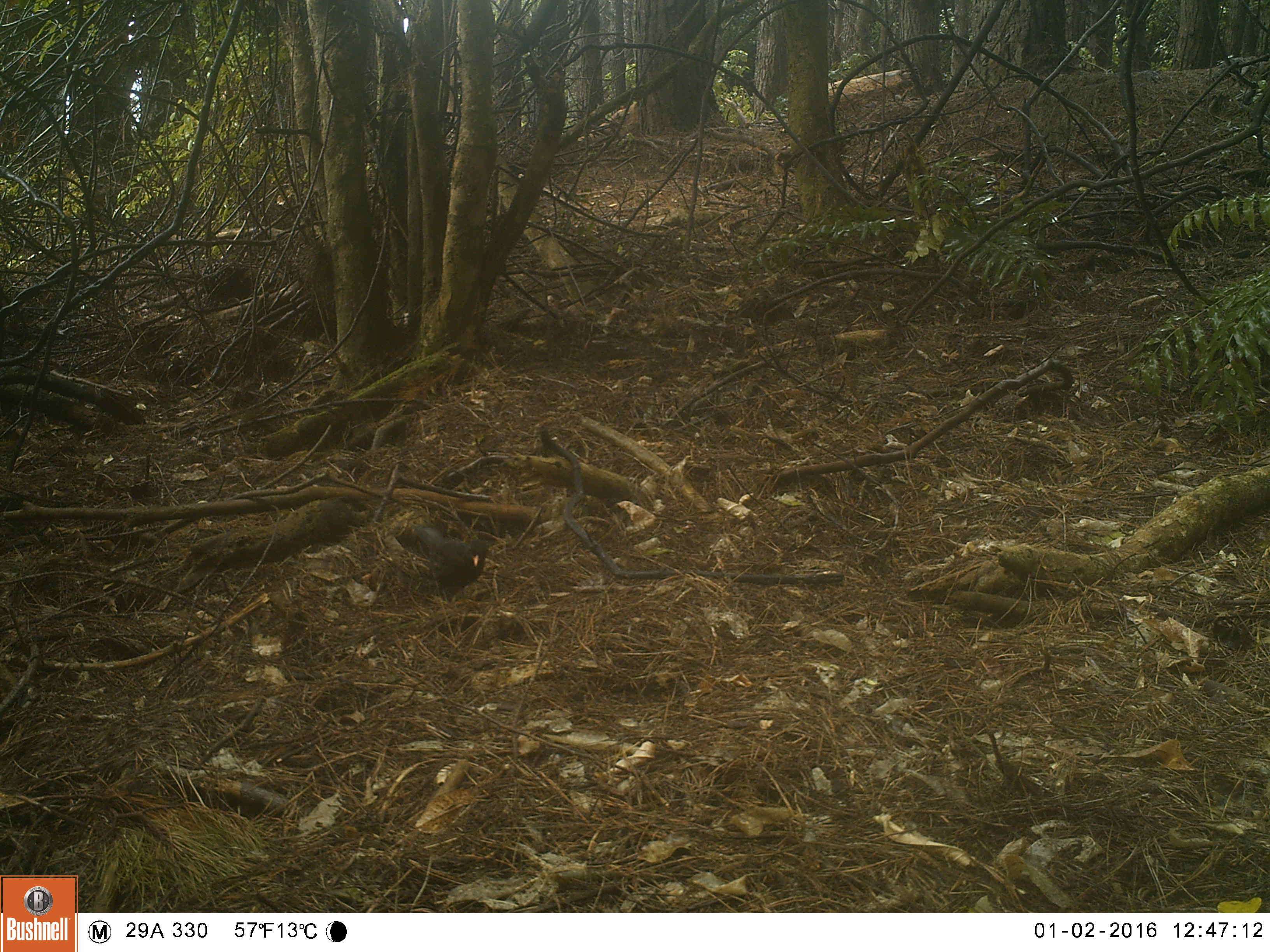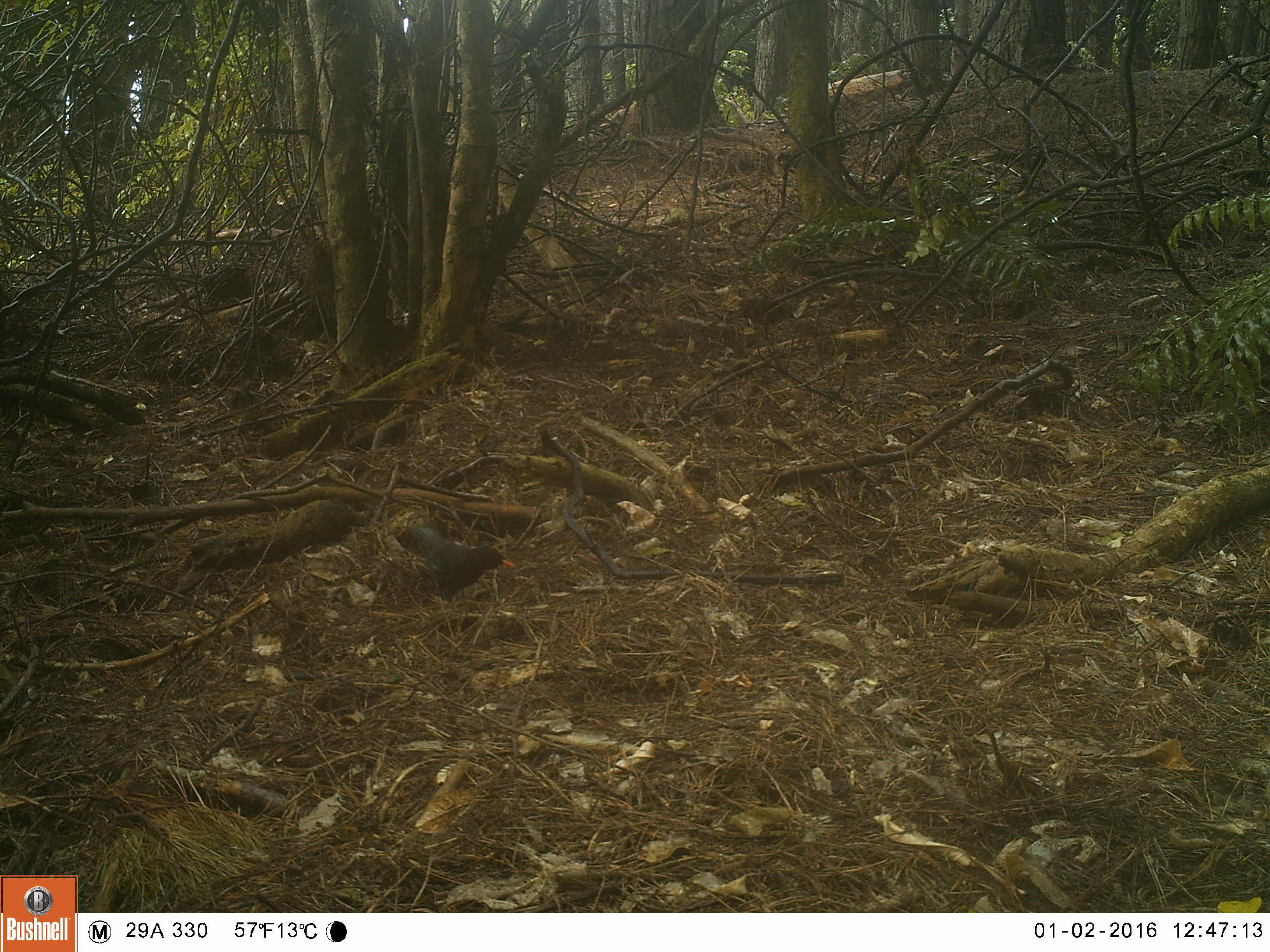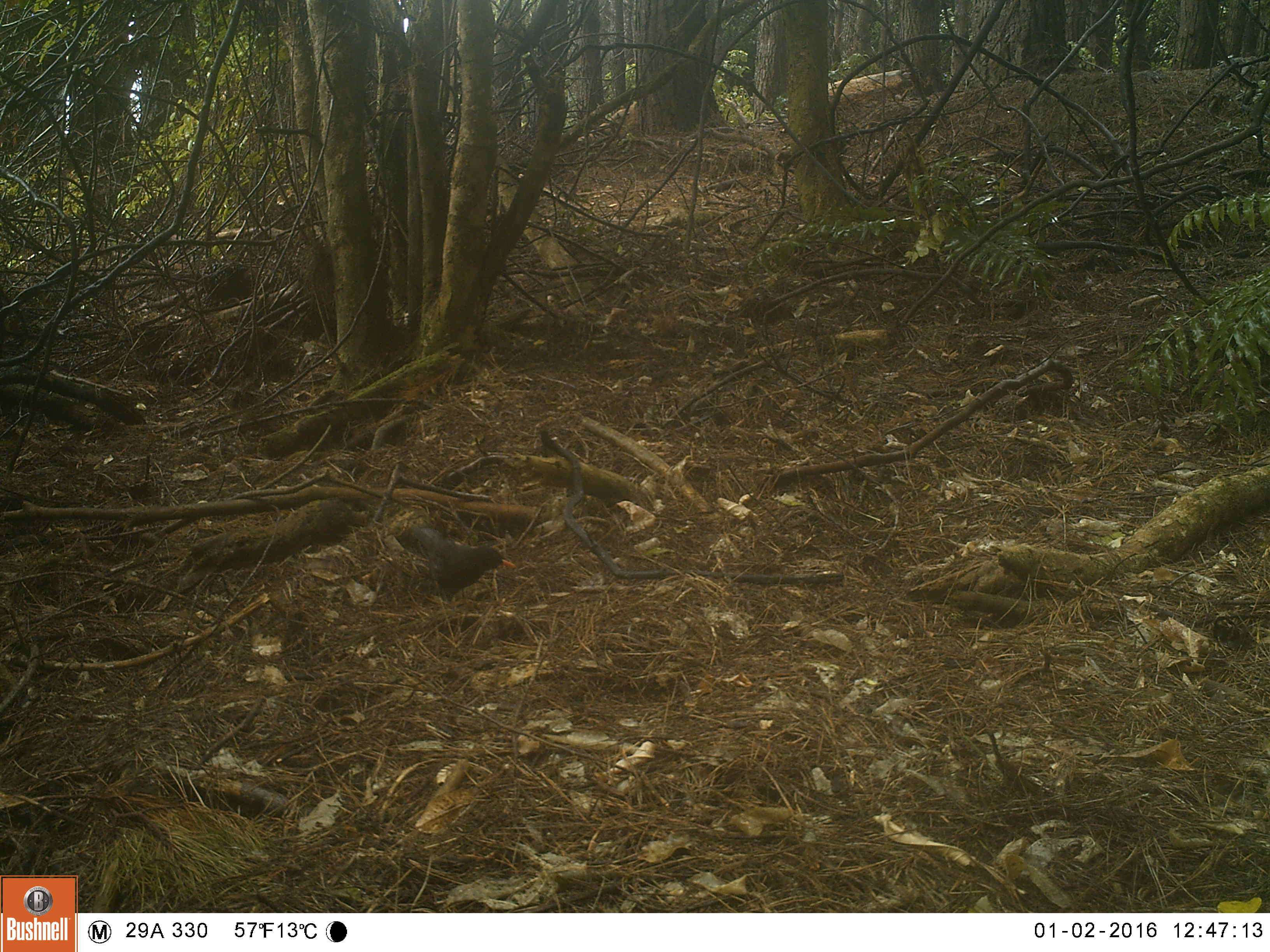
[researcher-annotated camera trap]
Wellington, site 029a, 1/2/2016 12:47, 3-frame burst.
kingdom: Animalia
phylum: Chordata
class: Aves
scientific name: Aves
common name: bird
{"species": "bird (Aves)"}